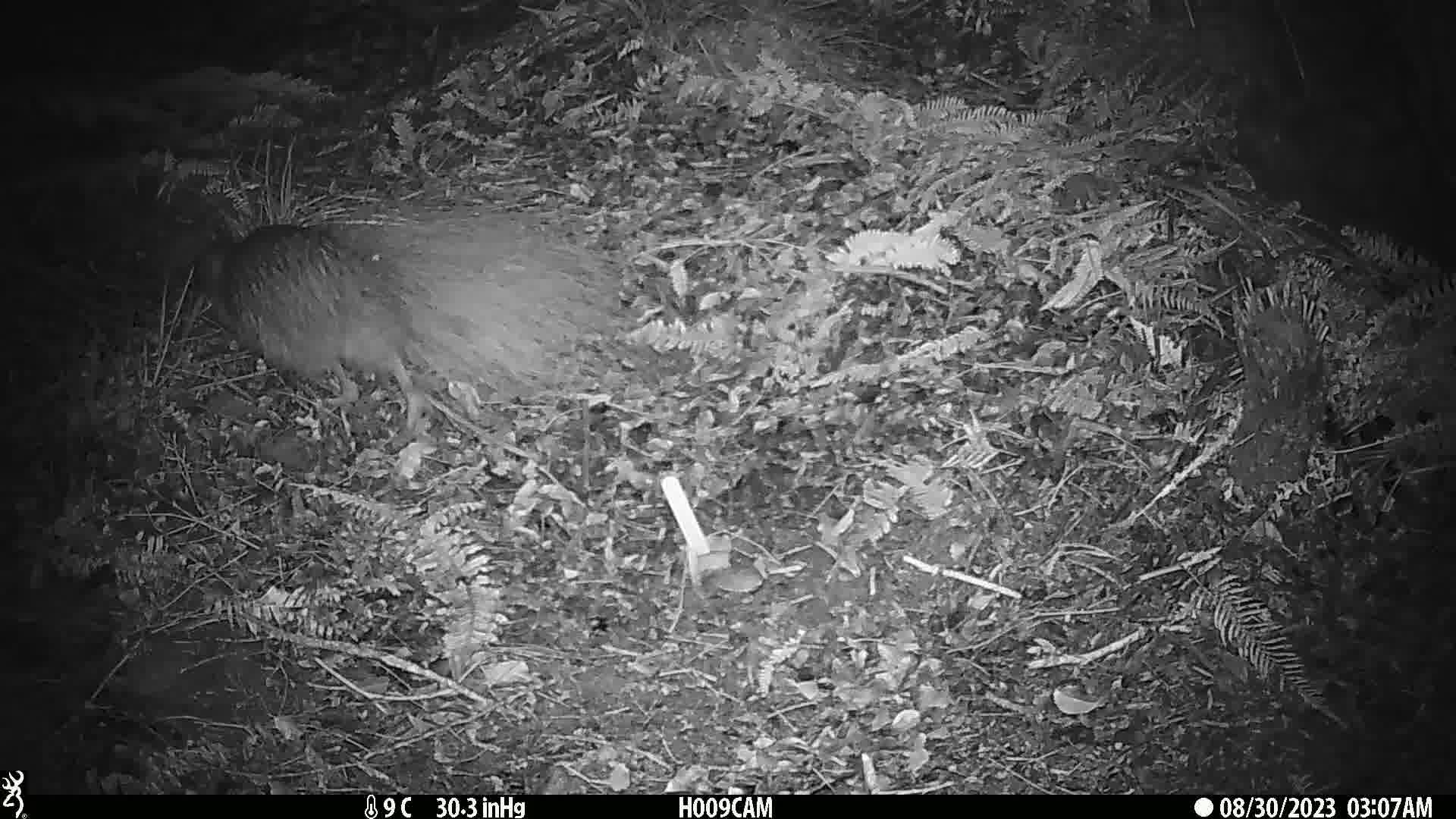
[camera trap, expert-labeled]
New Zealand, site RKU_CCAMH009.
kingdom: Animalia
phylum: Chordata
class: Aves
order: Apterygiformes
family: Apterygidae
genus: Apteryx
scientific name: Apteryx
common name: kiwi